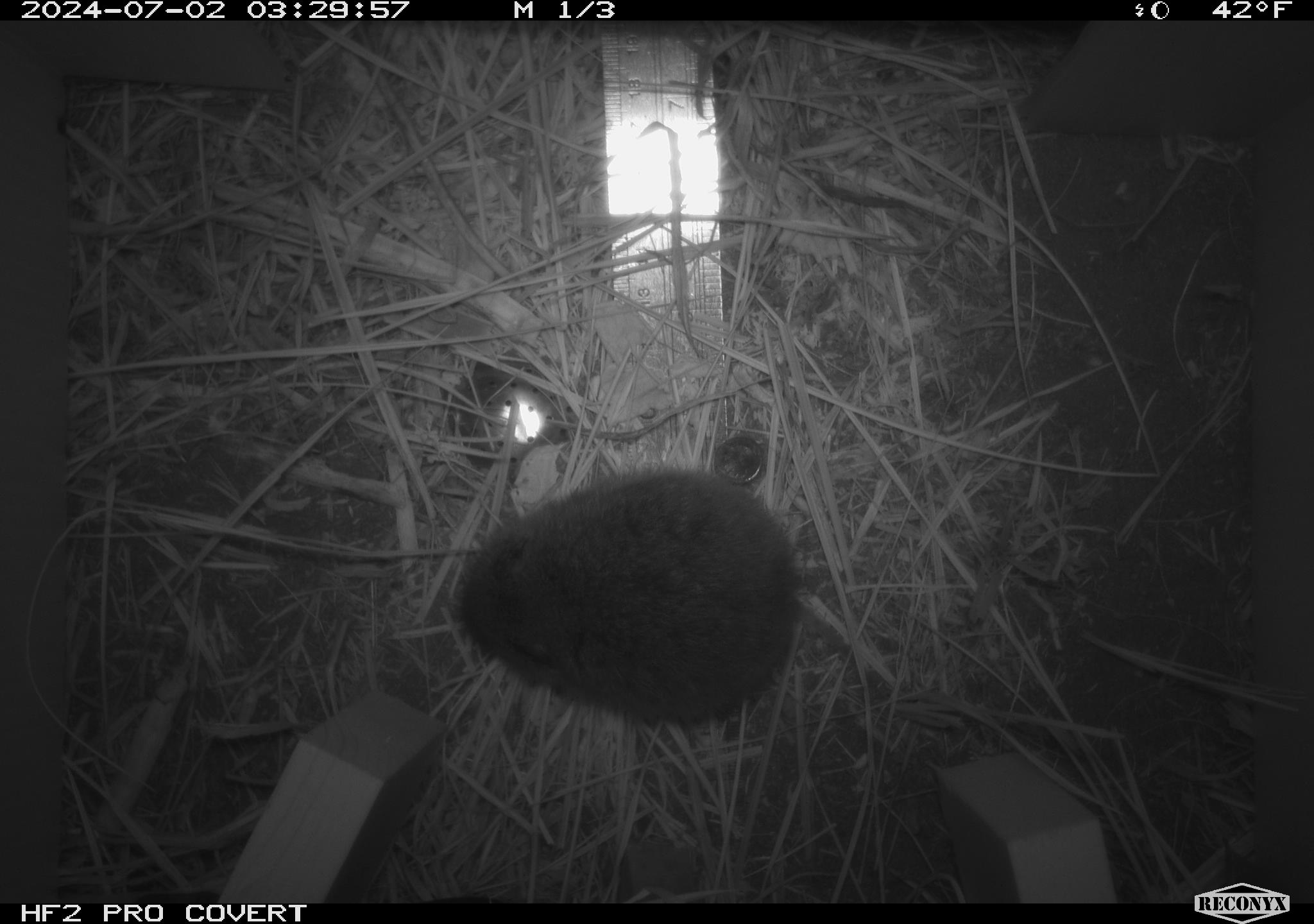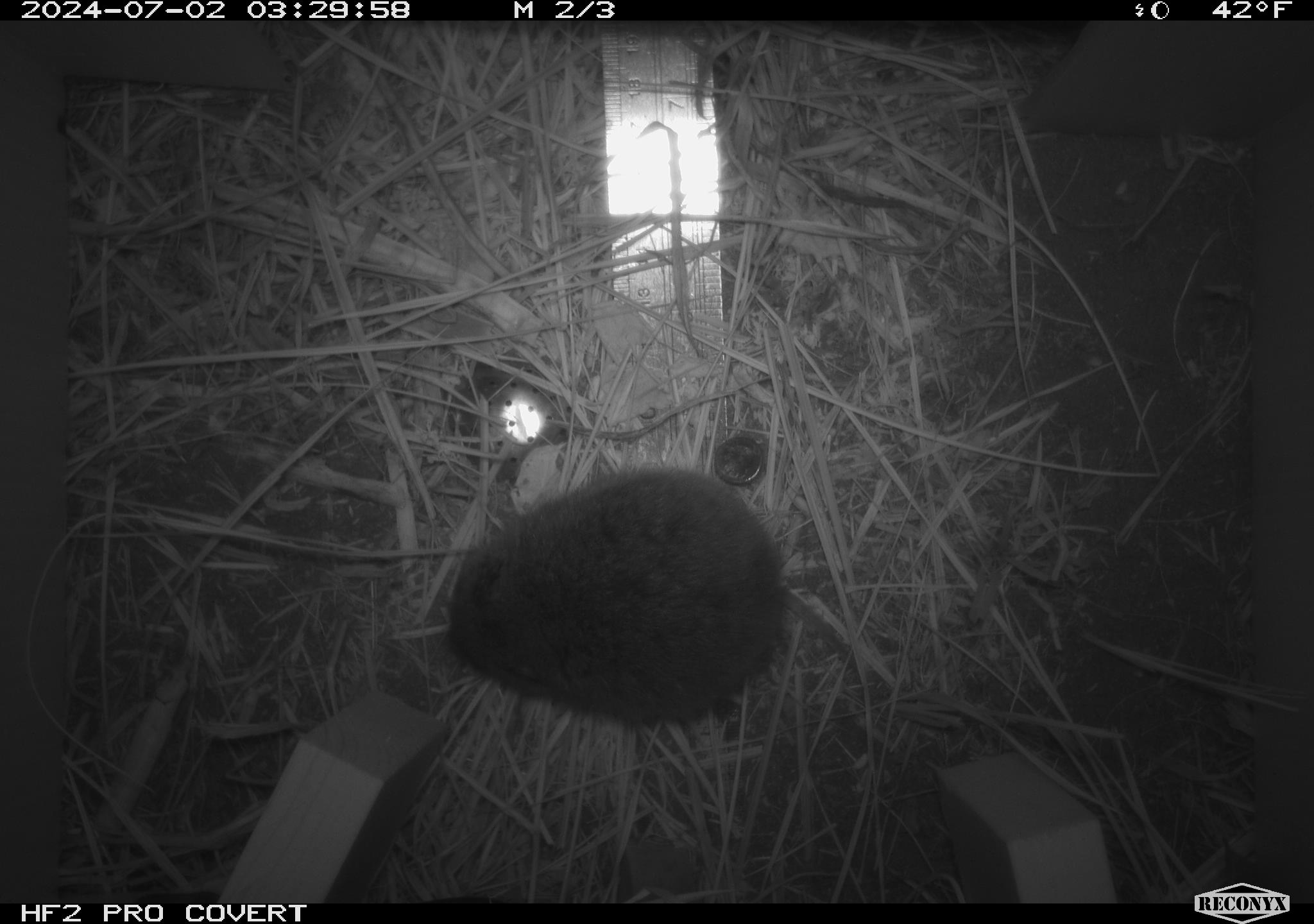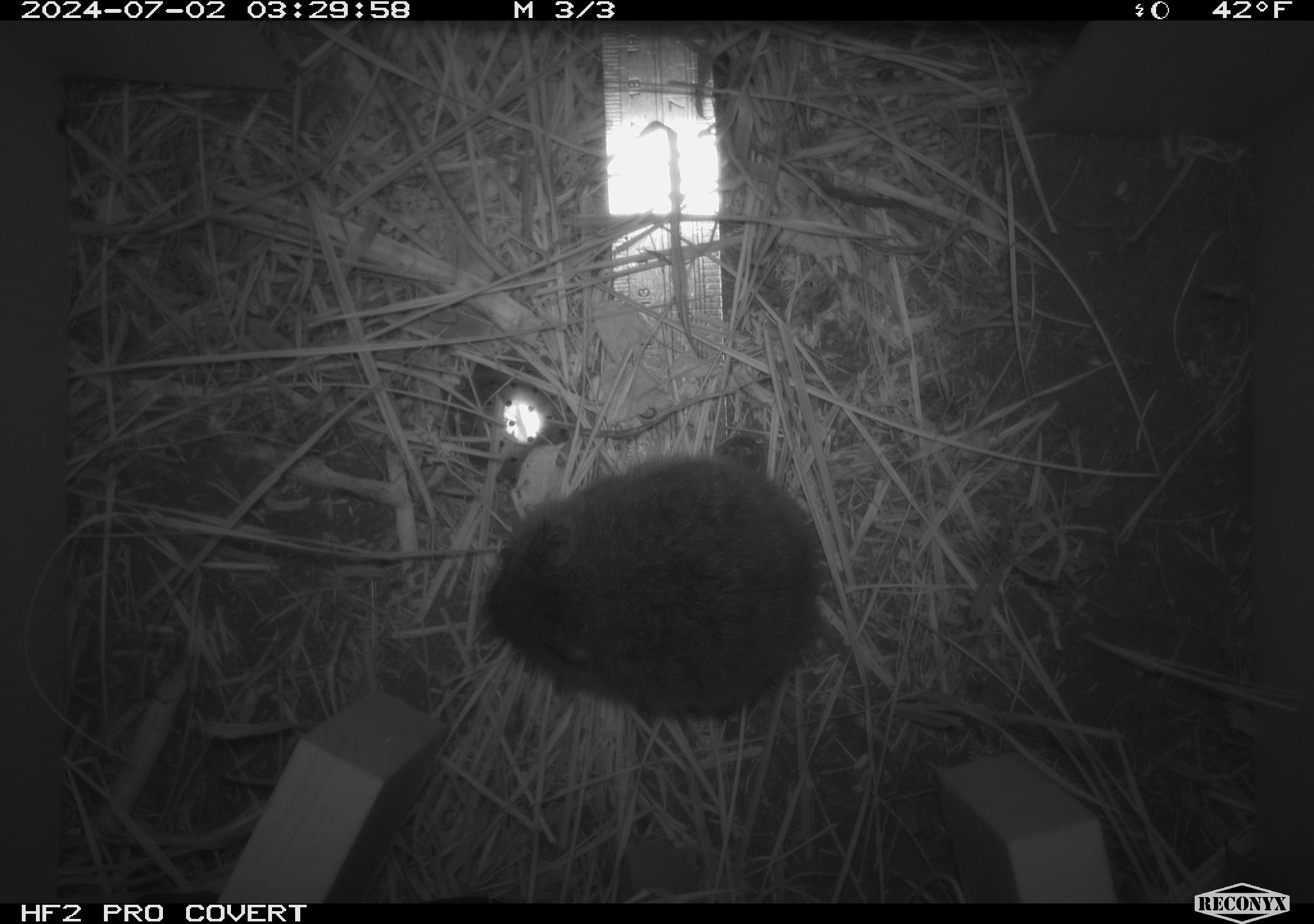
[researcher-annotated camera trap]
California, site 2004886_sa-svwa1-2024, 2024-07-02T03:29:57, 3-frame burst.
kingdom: Animalia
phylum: Chordata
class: Mammalia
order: Rodentia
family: Cricetidae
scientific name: Arvicolinae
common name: voles, lemmings, and muskrats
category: arvicolinae subfamily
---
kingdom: Animalia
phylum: Arthropoda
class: Malacostraca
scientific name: Malacostraca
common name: amphipods, crabs, isopods, krill, lobsters and shrimps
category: malacostracan